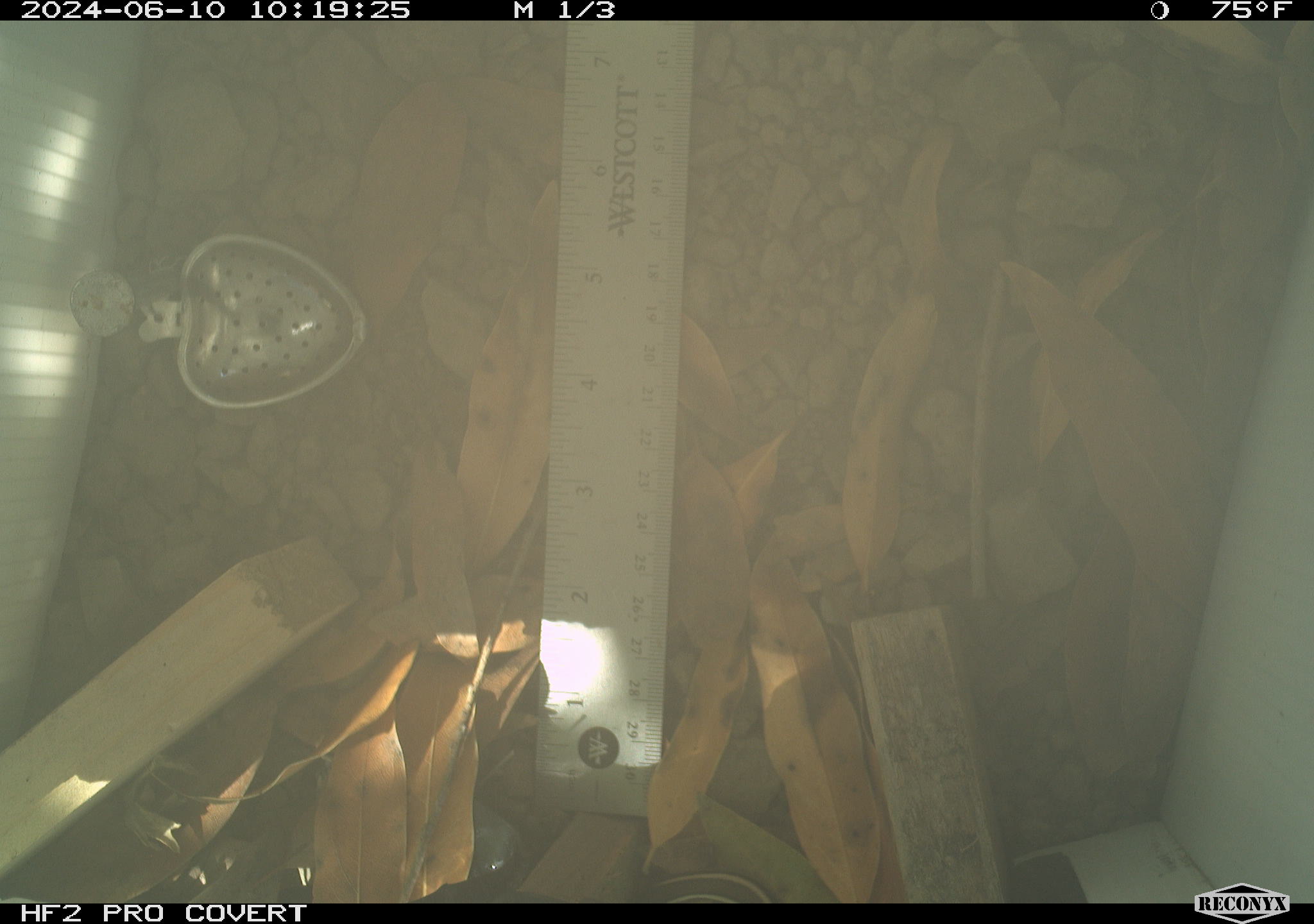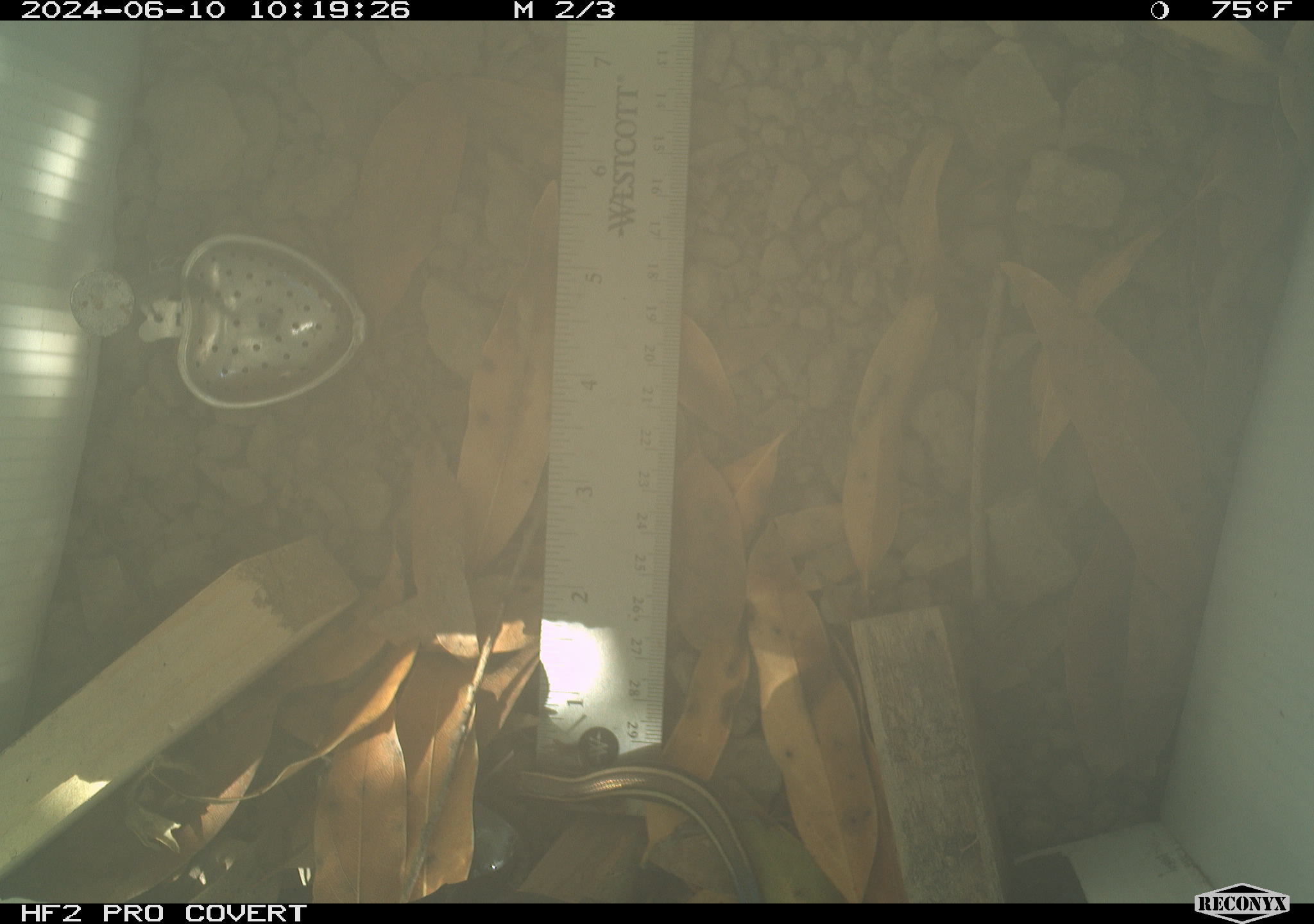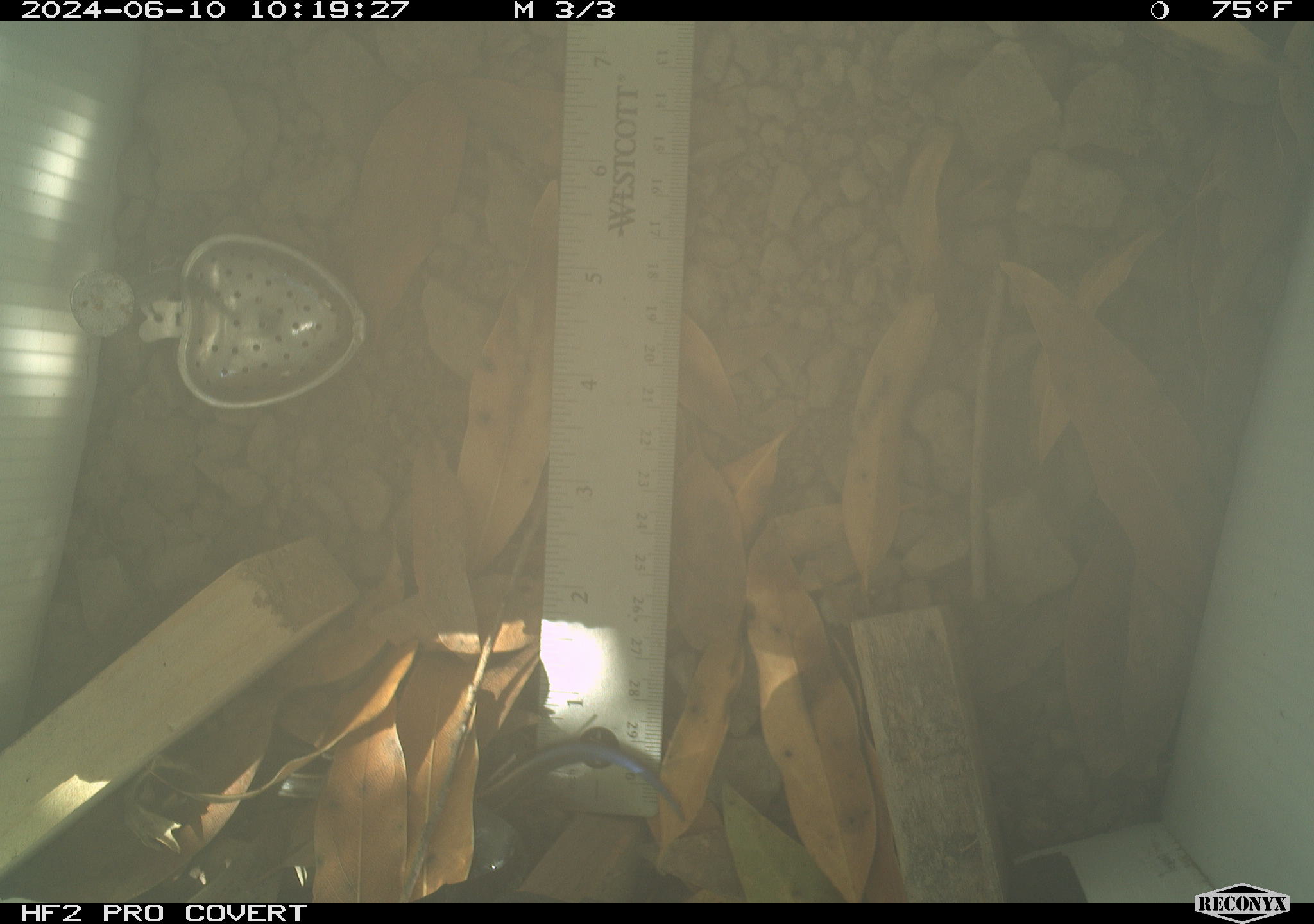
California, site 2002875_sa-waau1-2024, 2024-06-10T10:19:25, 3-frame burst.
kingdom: Animalia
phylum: Chordata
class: Reptilia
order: Squamata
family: Scincidae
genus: Plestiodon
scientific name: Plestiodon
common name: blue-tailed skinks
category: plestiodon species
Plestiodon species (blue-tailed skinks) (Plestiodon).